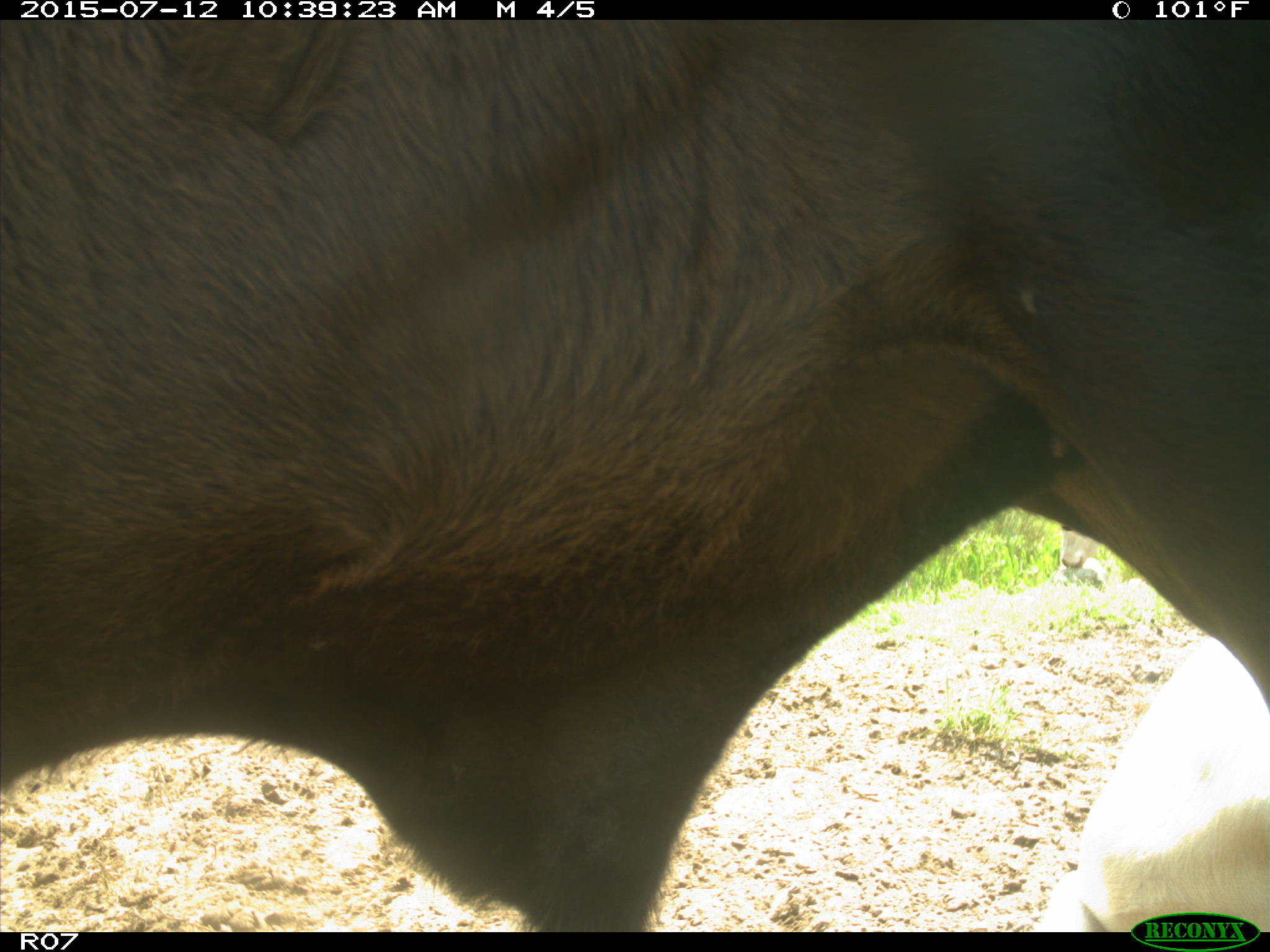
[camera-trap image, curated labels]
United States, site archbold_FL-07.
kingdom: Animalia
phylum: Chordata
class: Mammalia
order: Artiodactyla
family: Bovidae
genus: Bos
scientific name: Bos taurus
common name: domestic cow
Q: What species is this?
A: Bos taurus (domestic cow).